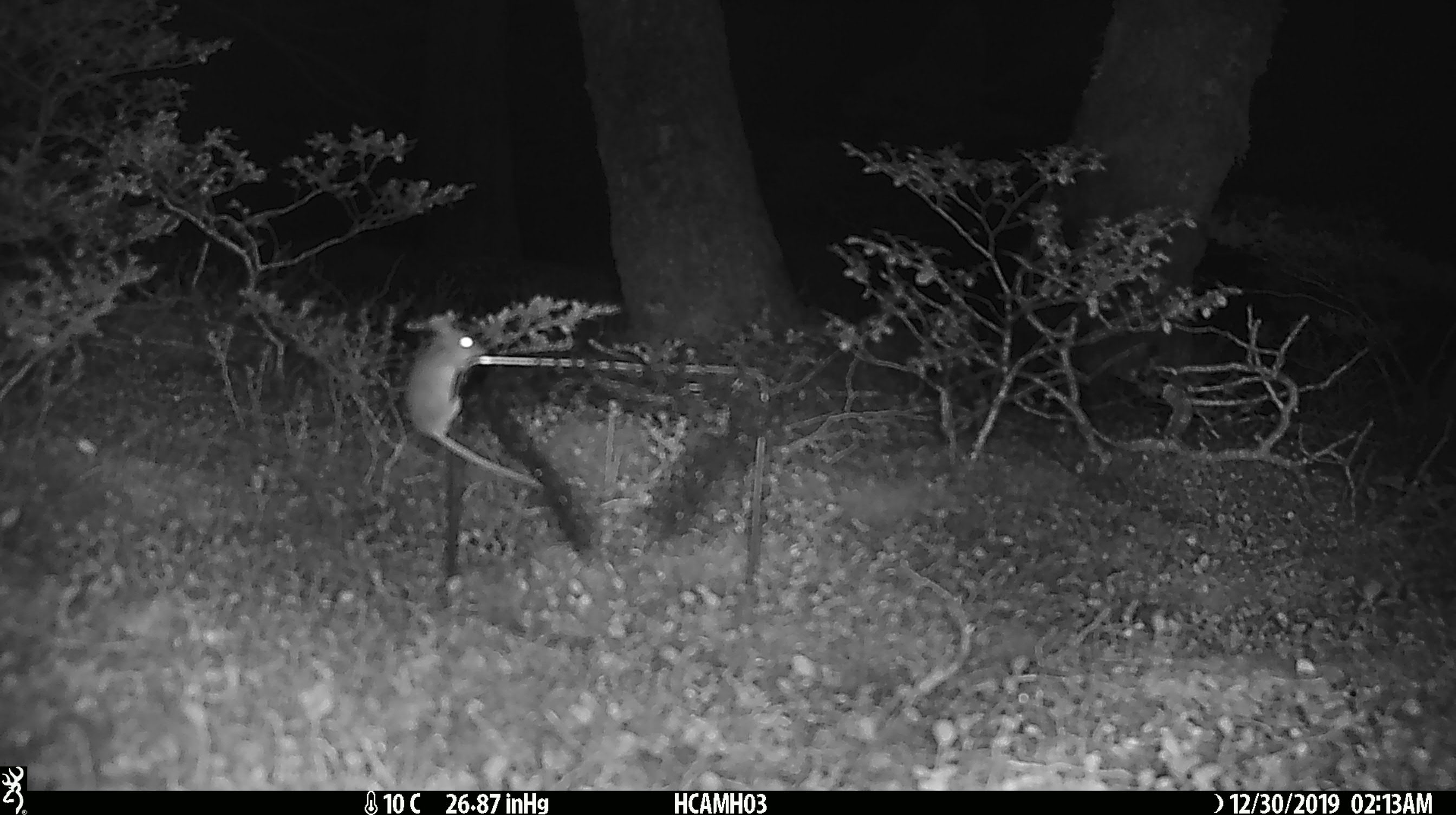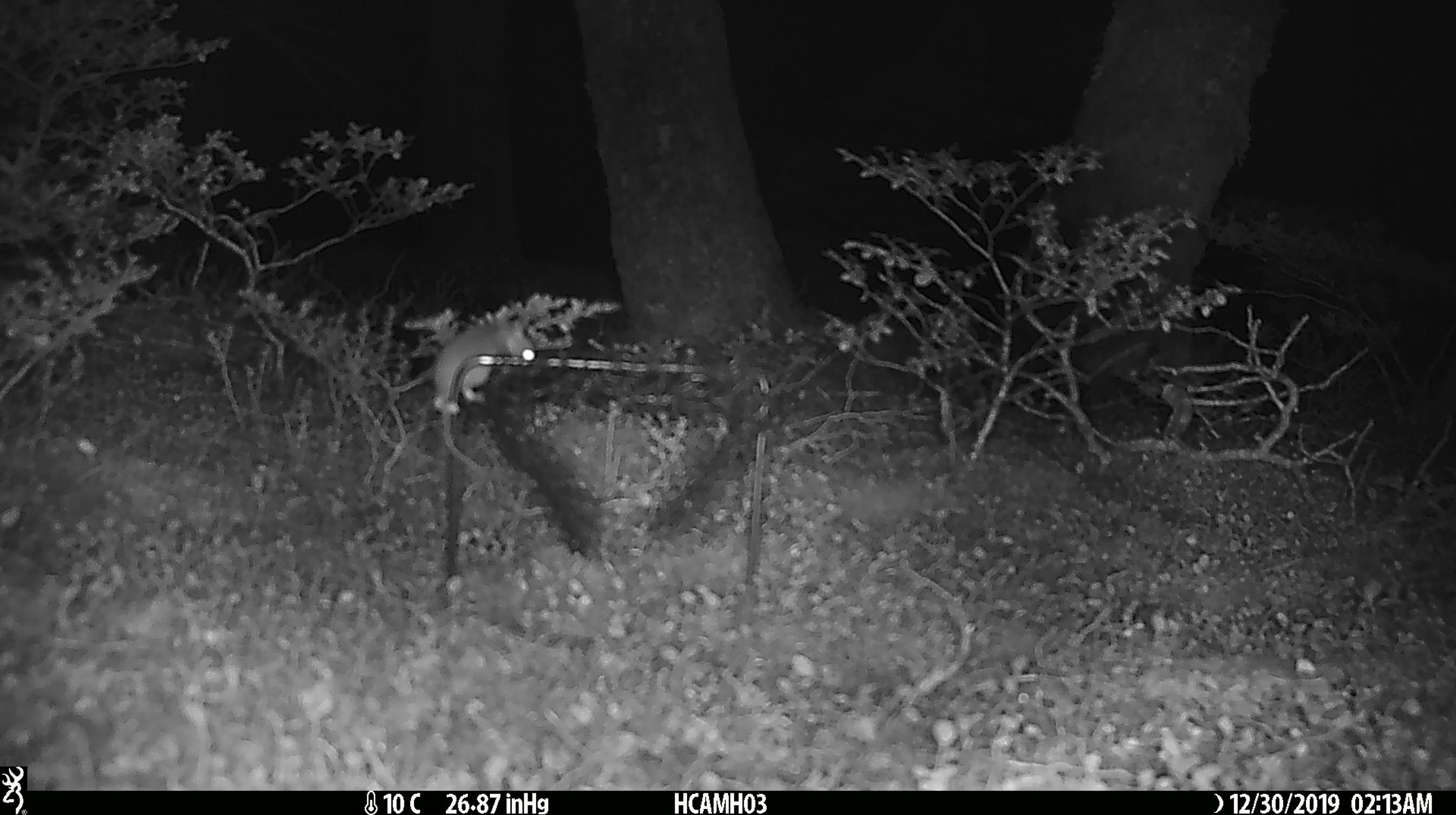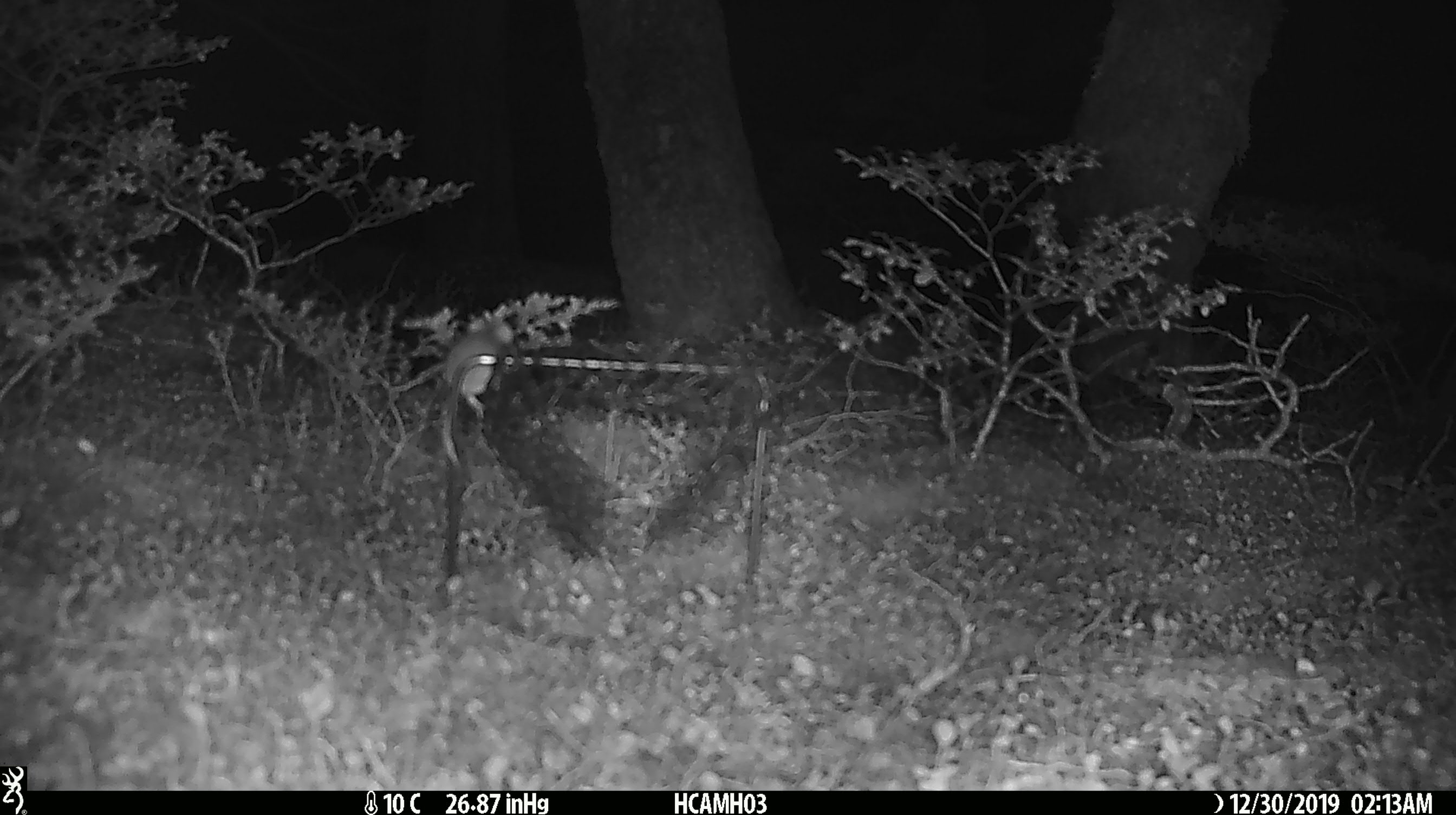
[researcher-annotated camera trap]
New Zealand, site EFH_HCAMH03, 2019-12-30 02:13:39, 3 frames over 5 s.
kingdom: Animalia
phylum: Chordata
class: Mammalia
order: Rodentia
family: Muridae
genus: Mus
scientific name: Mus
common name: mouse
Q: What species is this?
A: Mouse (Mus).